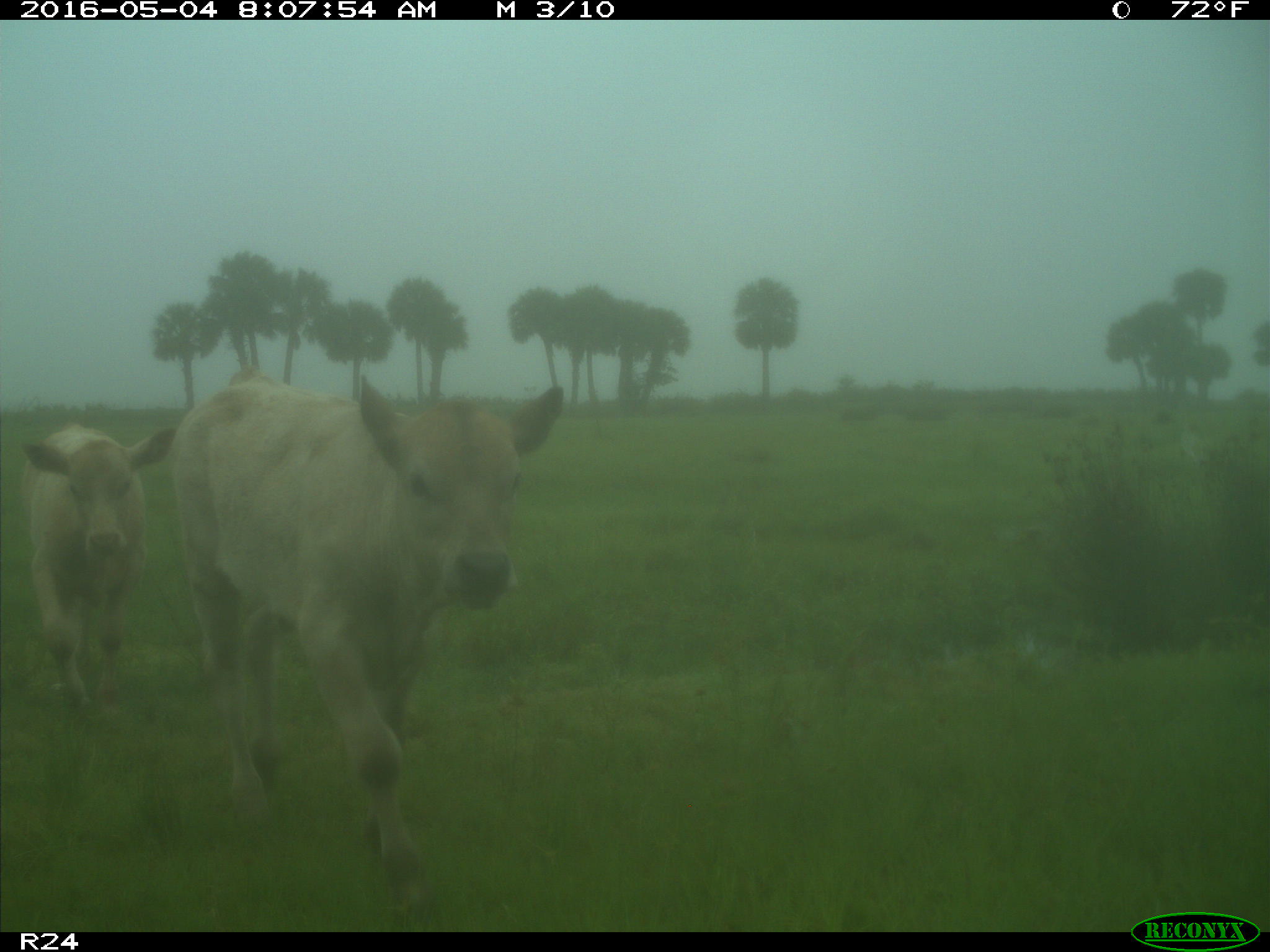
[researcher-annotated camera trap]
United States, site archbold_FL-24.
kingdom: Animalia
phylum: Chordata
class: Mammalia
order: Artiodactyla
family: Bovidae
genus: Bos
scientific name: Bos taurus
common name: domestic cow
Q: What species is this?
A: Bos taurus (domestic cow).